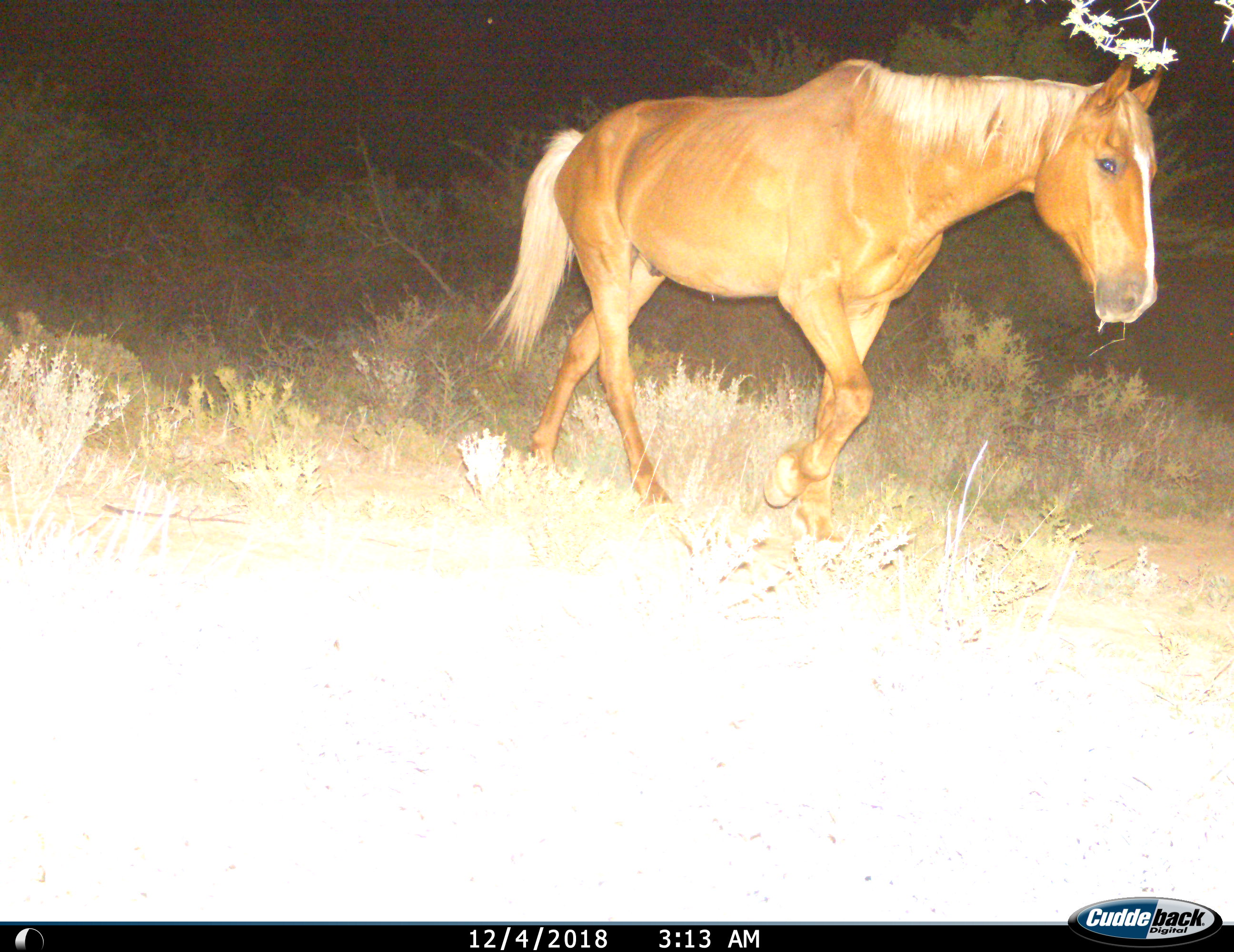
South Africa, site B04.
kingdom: Animalia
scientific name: Animalia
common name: animal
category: domesticanimal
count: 1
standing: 0%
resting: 0%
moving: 100%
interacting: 0%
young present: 0%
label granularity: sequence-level